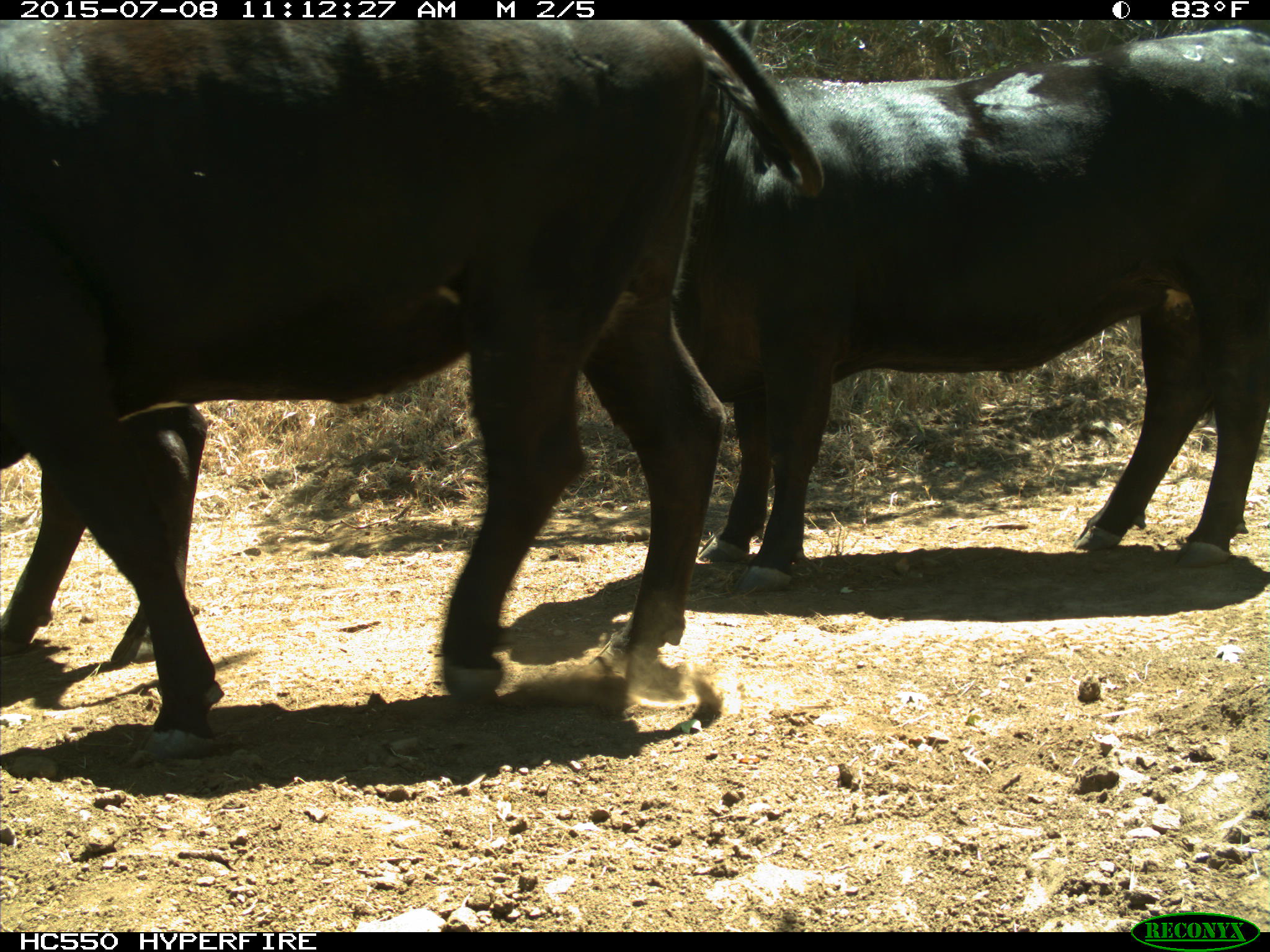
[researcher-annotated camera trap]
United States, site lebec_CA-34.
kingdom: Animalia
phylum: Chordata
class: Mammalia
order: Artiodactyla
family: Bovidae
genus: Bos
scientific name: Bos taurus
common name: domestic cow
Bos taurus (domestic cow).